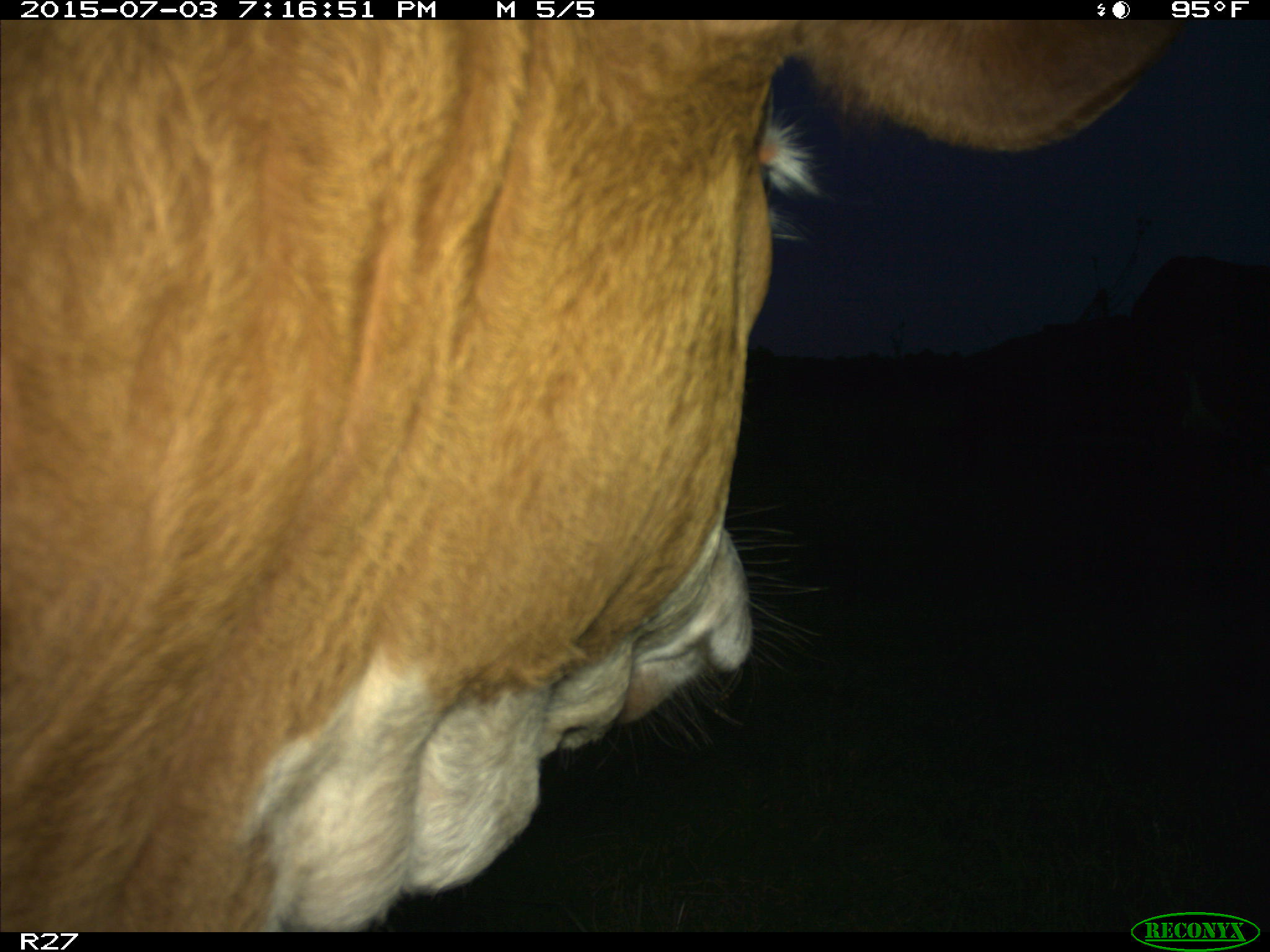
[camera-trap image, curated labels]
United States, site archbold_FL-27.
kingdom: Animalia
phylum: Chordata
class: Mammalia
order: Artiodactyla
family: Bovidae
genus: Bos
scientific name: Bos taurus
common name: domestic cow